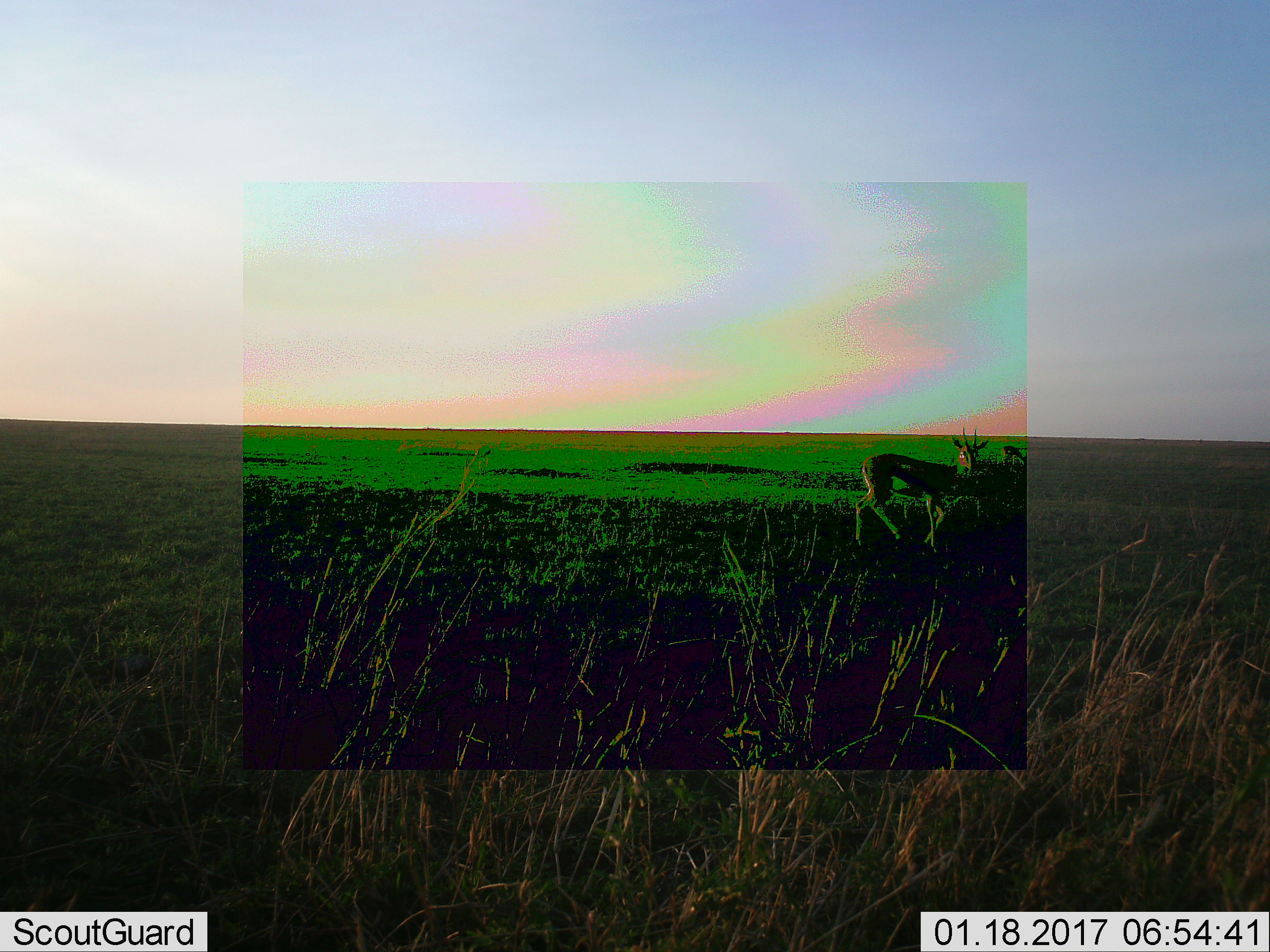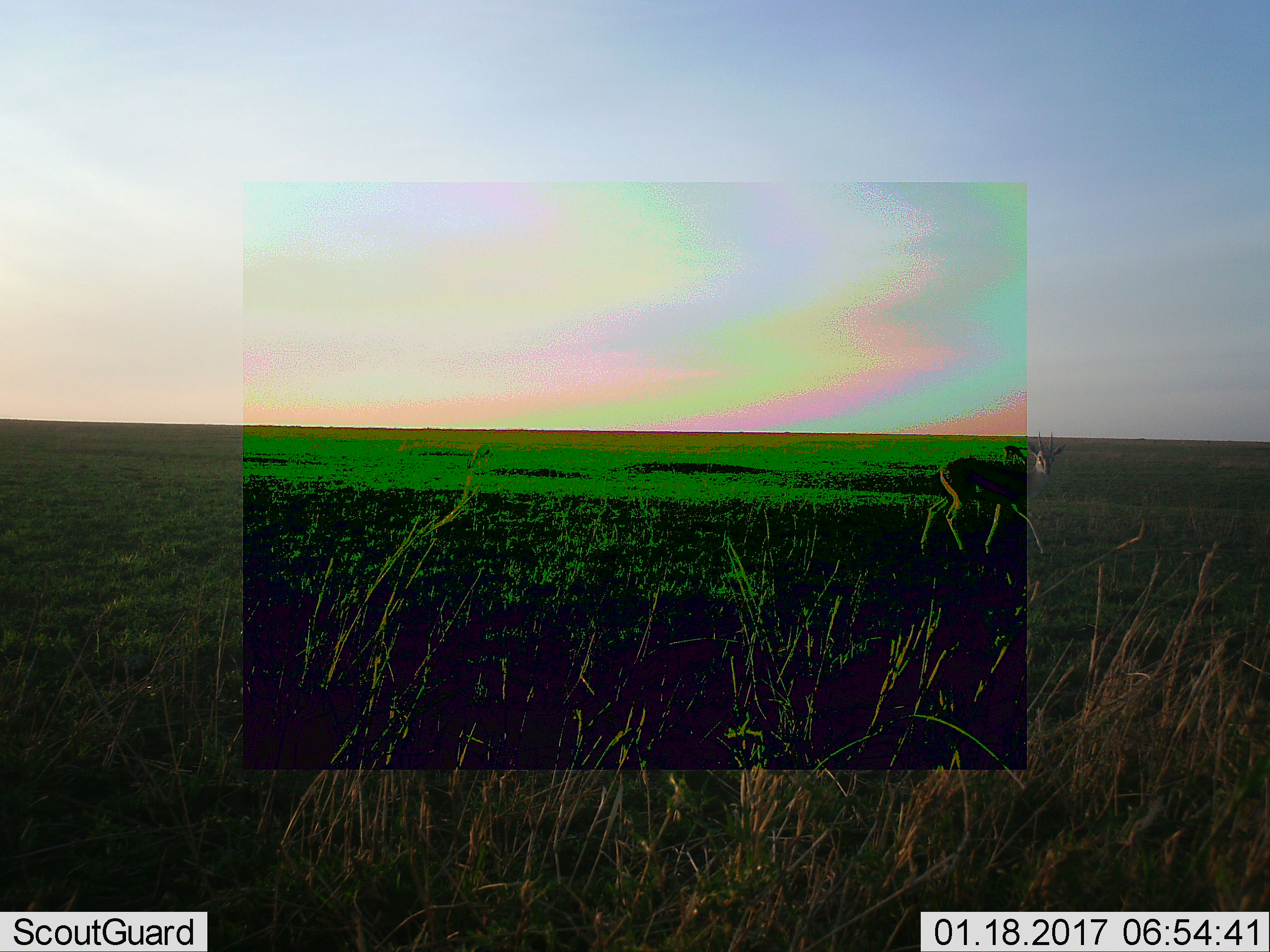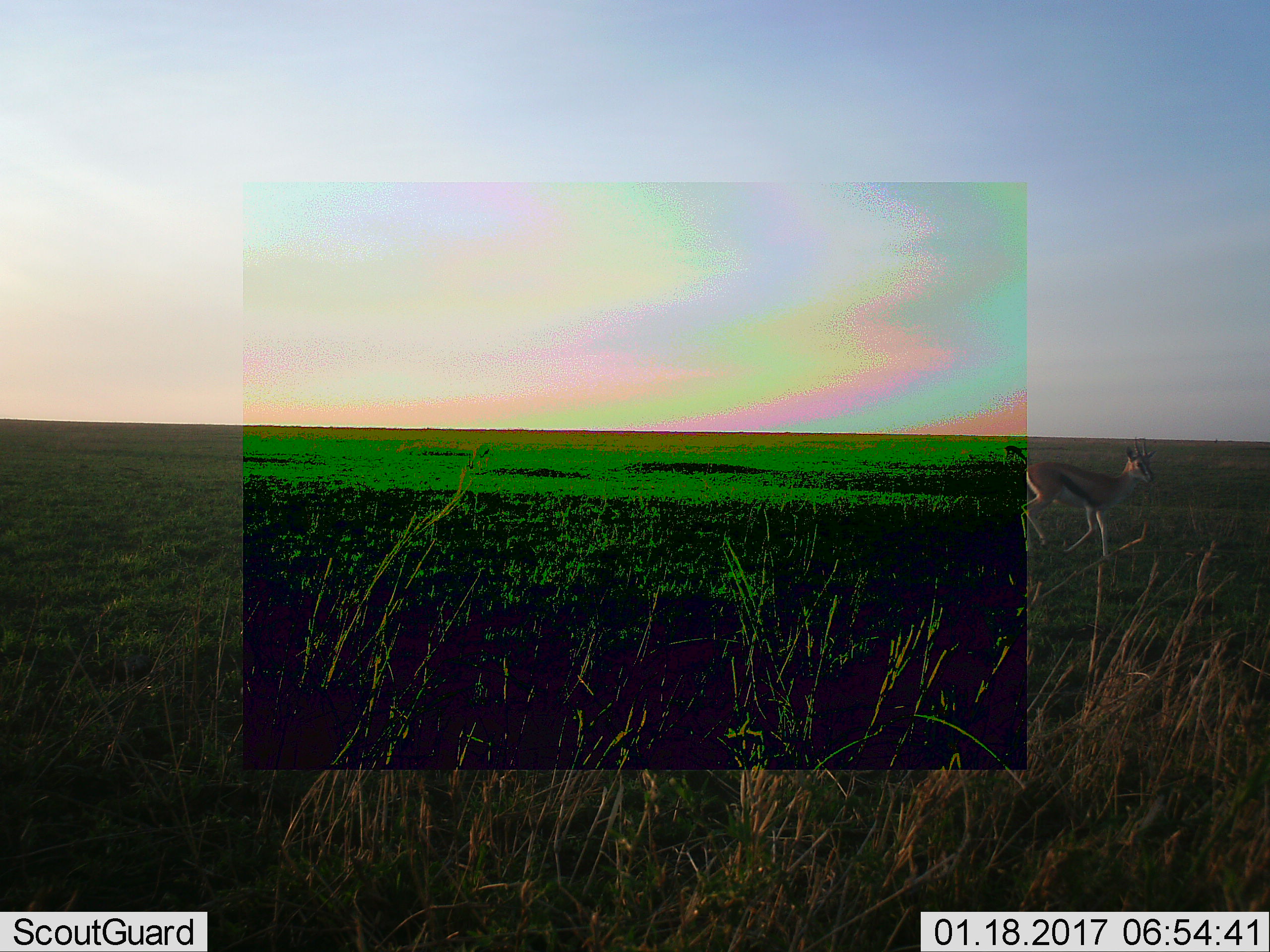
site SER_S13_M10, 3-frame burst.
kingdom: Animalia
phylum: Chordata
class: Mammalia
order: Artiodactyla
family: Bovidae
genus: Eudorcas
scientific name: Eudorcas thomsonii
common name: thomson's gazelle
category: gazellethomsons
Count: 1.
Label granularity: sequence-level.